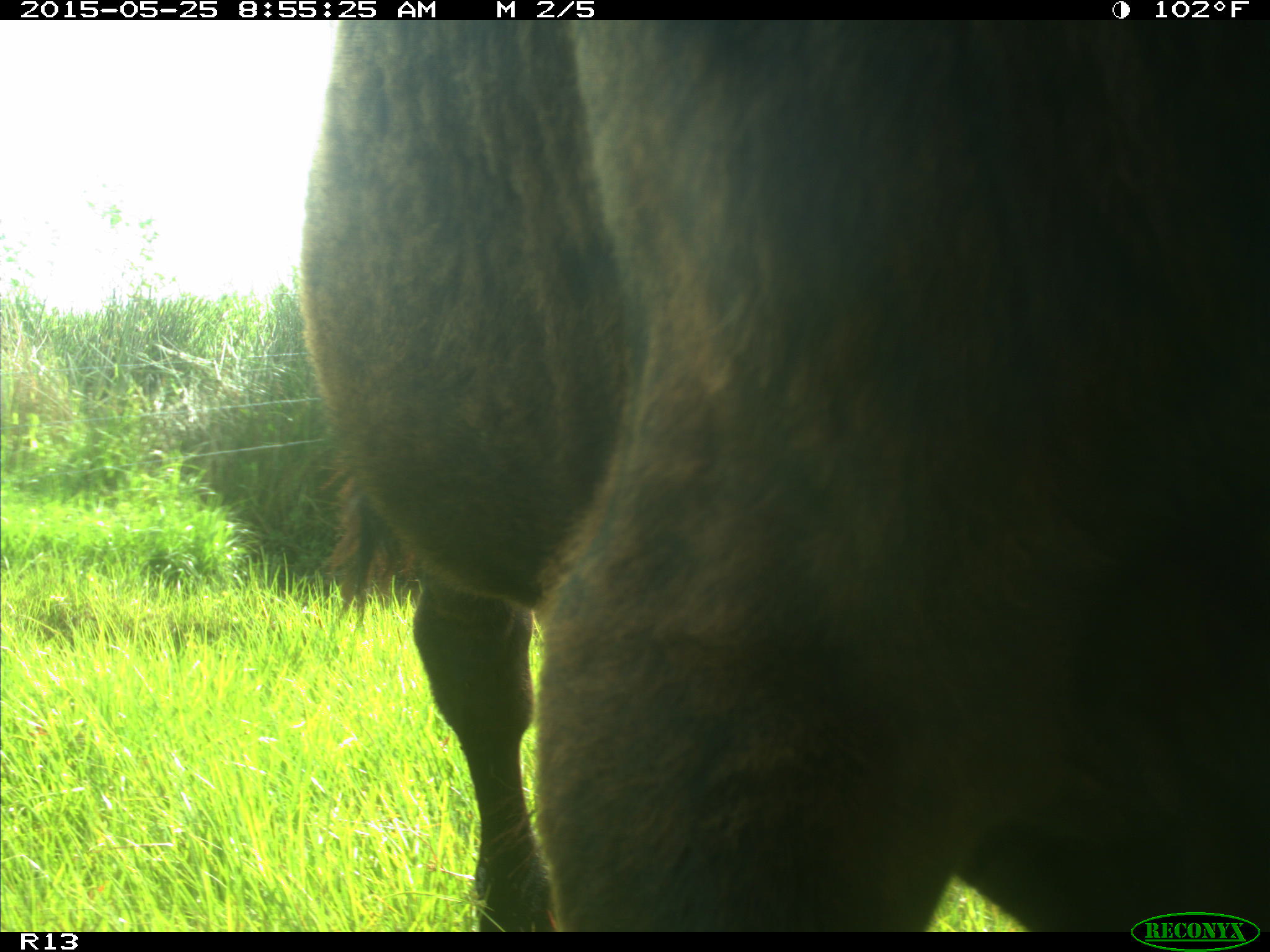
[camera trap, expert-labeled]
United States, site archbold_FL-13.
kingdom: Animalia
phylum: Chordata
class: Mammalia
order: Artiodactyla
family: Bovidae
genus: Bos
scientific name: Bos taurus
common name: domestic cow